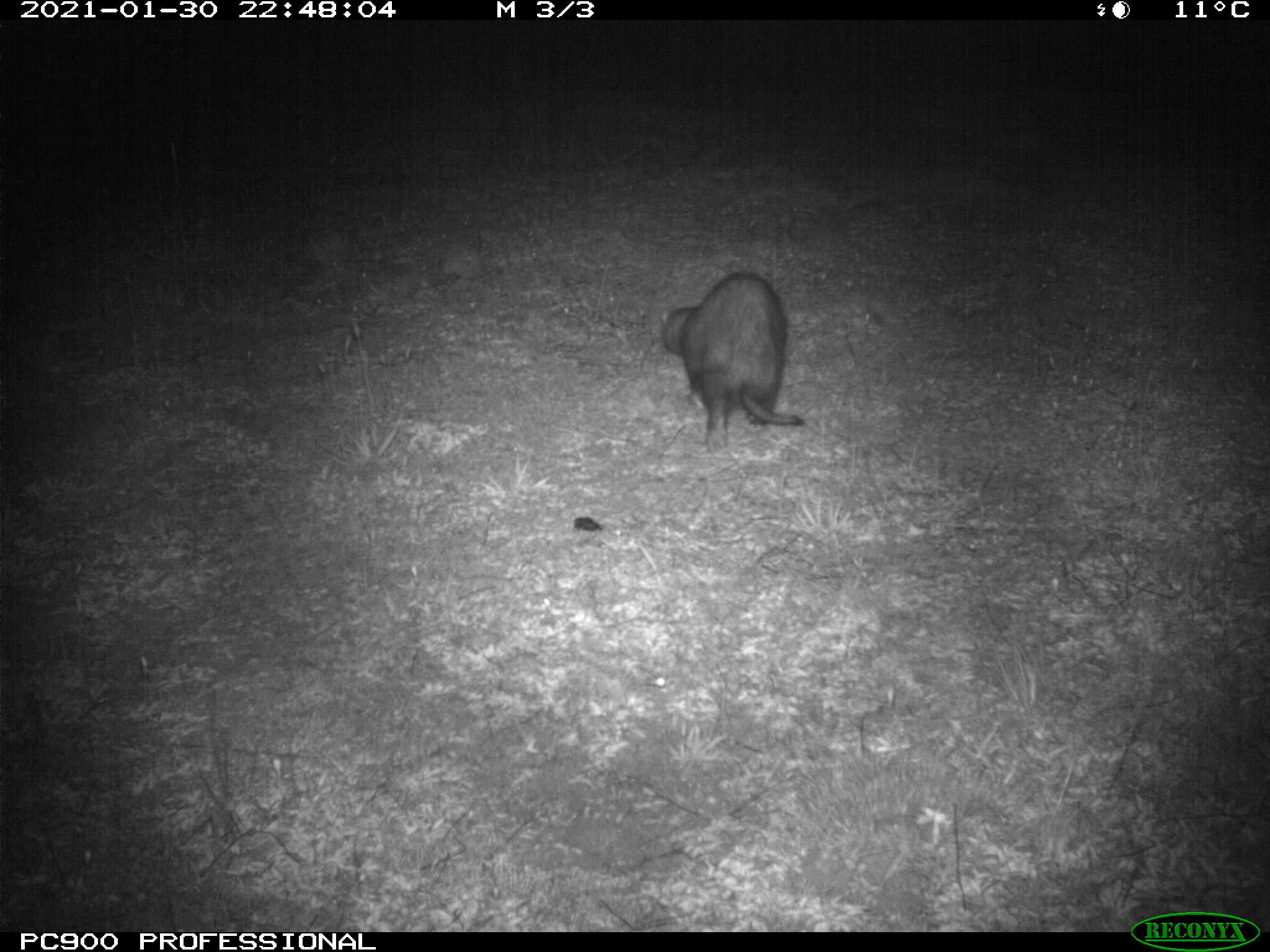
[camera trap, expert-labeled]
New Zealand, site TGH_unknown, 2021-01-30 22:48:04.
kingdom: Animalia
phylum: Chordata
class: Mammalia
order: Carnivora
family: Mustelidae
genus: Mustela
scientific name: Mustela furo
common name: ferret